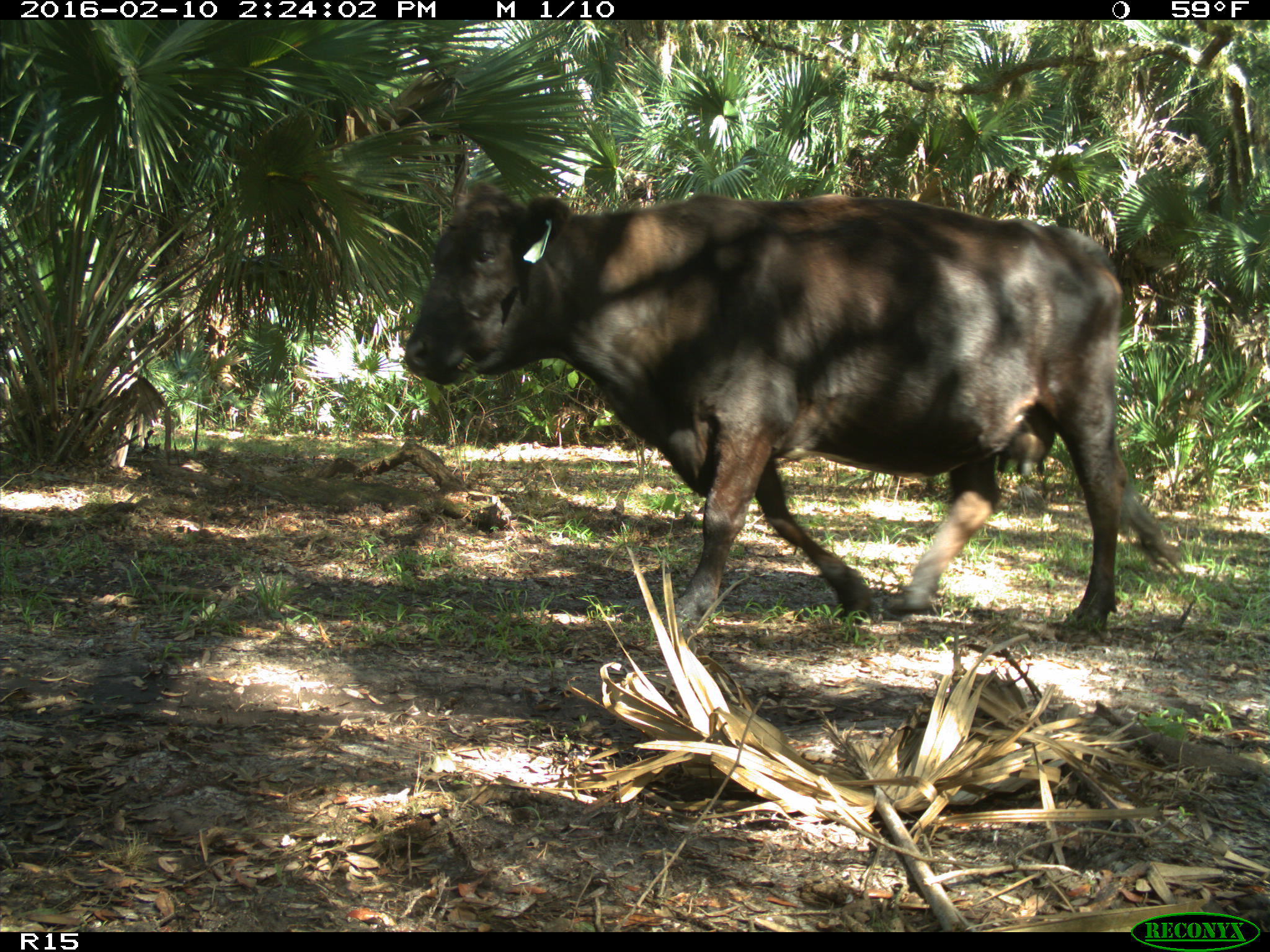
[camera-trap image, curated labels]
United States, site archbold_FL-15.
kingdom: Animalia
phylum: Chordata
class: Mammalia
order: Artiodactyla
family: Bovidae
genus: Bos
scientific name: Bos taurus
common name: domestic cow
Bos taurus (domestic cow).